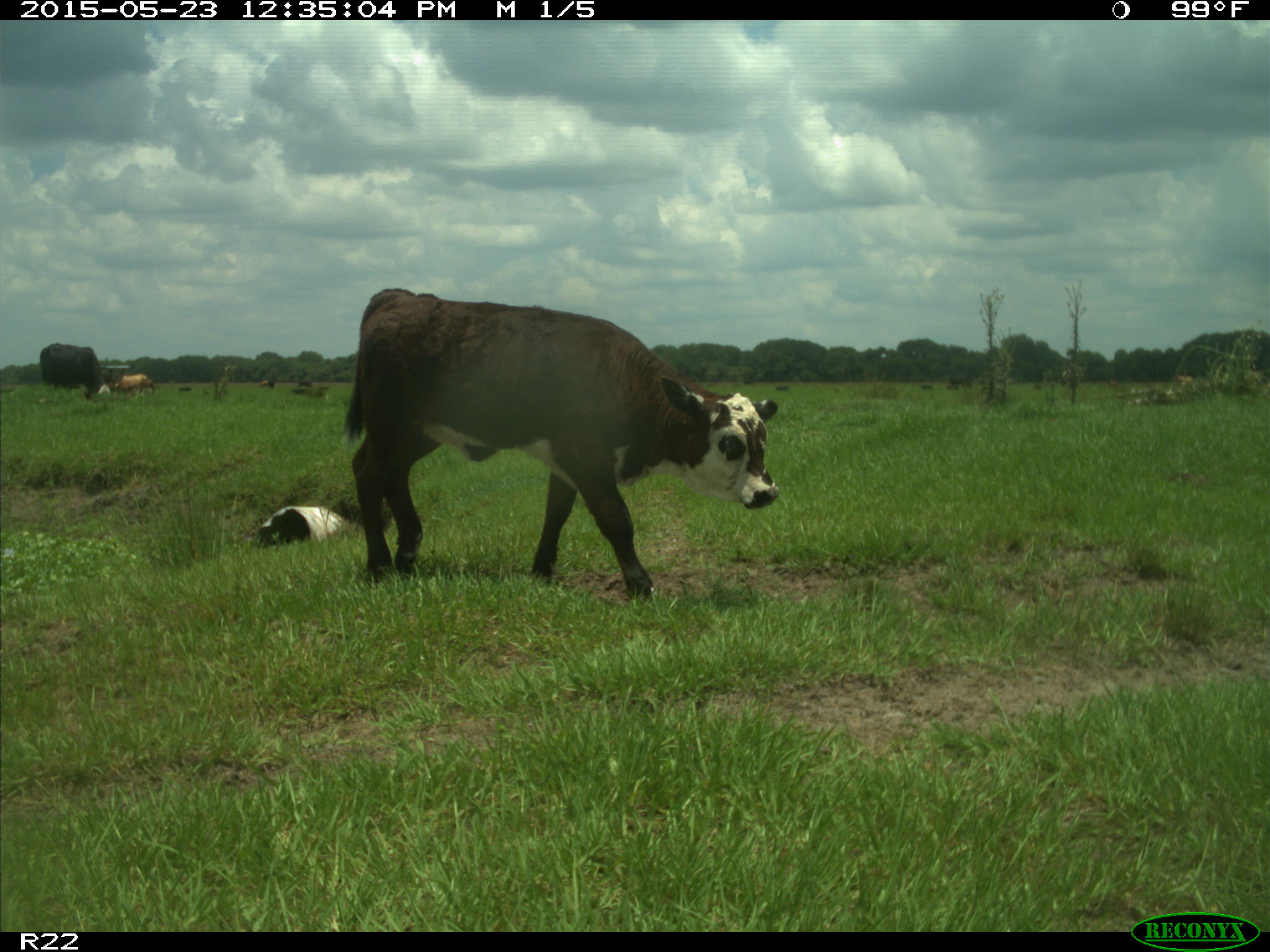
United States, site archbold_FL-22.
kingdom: Animalia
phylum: Chordata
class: Mammalia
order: Artiodactyla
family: Bovidae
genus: Bos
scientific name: Bos taurus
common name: domestic cow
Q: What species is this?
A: Bos taurus (domestic cow).